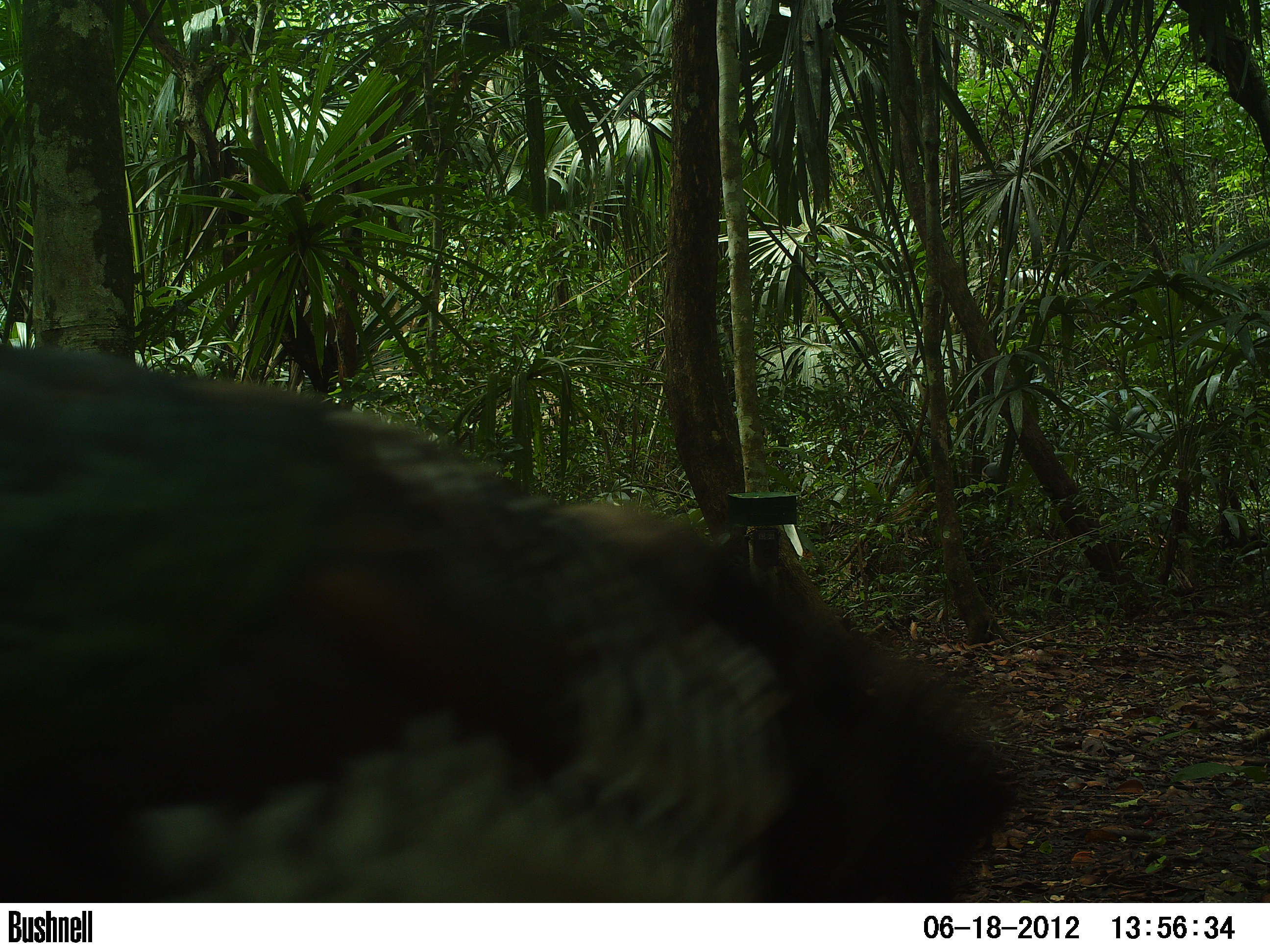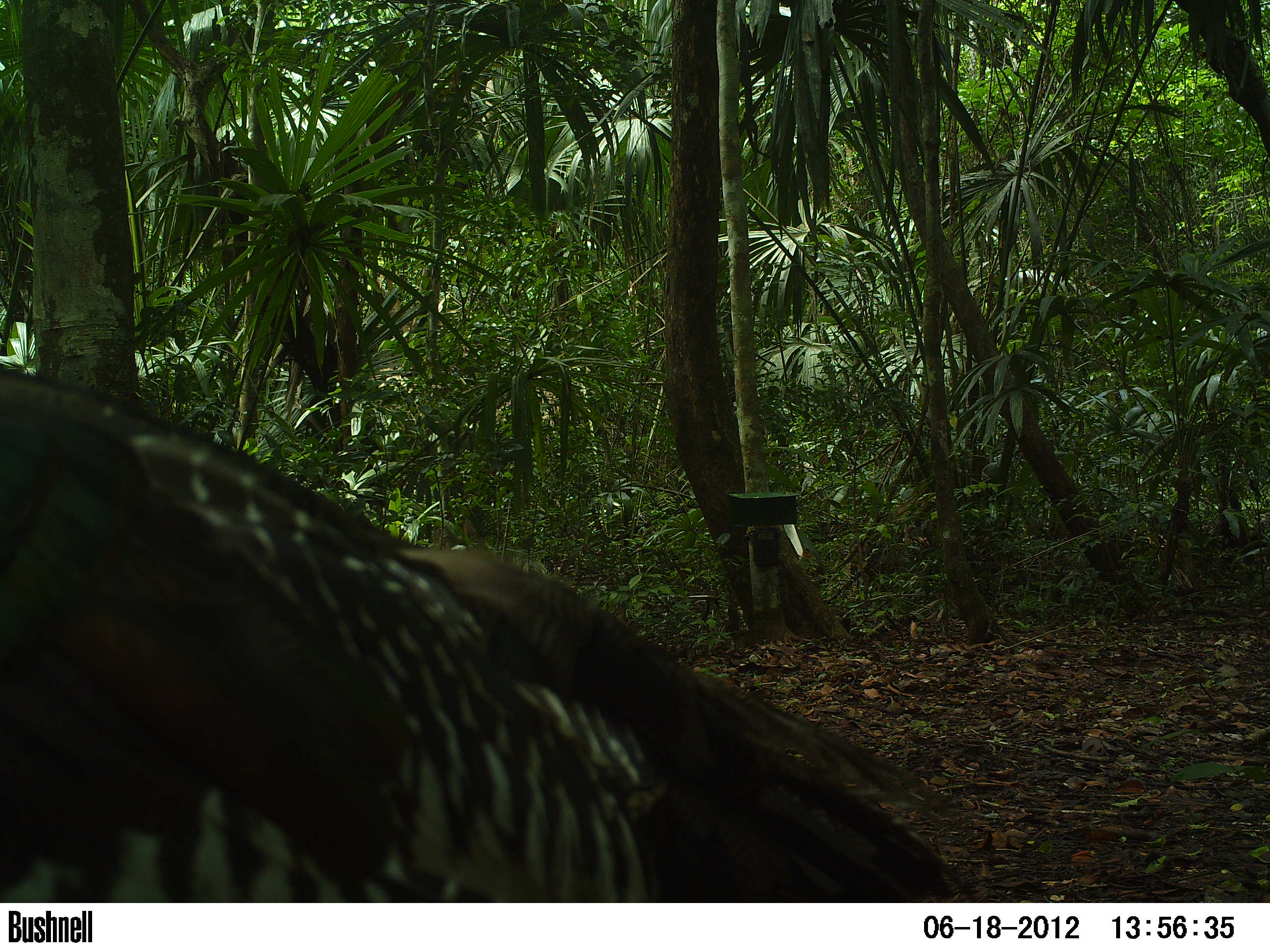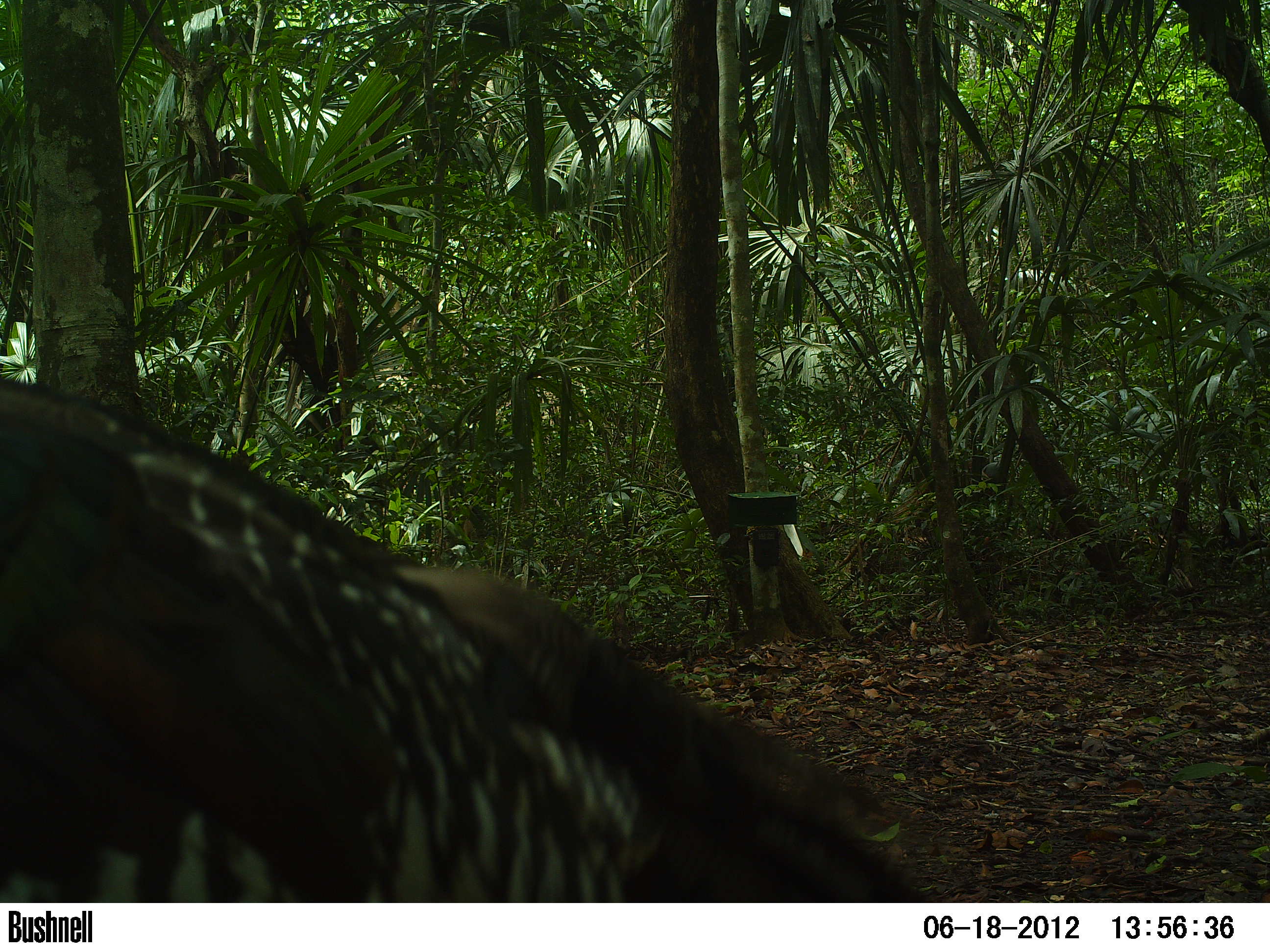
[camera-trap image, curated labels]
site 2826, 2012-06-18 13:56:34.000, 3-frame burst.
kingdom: Animalia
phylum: Chordata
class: Aves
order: Galliformes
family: Phasianidae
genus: Meleagris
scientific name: Meleagris ocellata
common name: ocellated turkey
Meleagris ocellata (ocellated turkey), count 1, age adult.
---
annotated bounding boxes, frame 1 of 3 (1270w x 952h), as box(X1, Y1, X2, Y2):
meleagris ocellata: box(0, 340, 1020, 902)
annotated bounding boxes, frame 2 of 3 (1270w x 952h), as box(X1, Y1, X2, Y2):
meleagris ocellata: box(0, 365, 972, 902)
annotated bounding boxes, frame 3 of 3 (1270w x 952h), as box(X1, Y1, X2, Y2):
meleagris ocellata: box(1, 372, 932, 902)